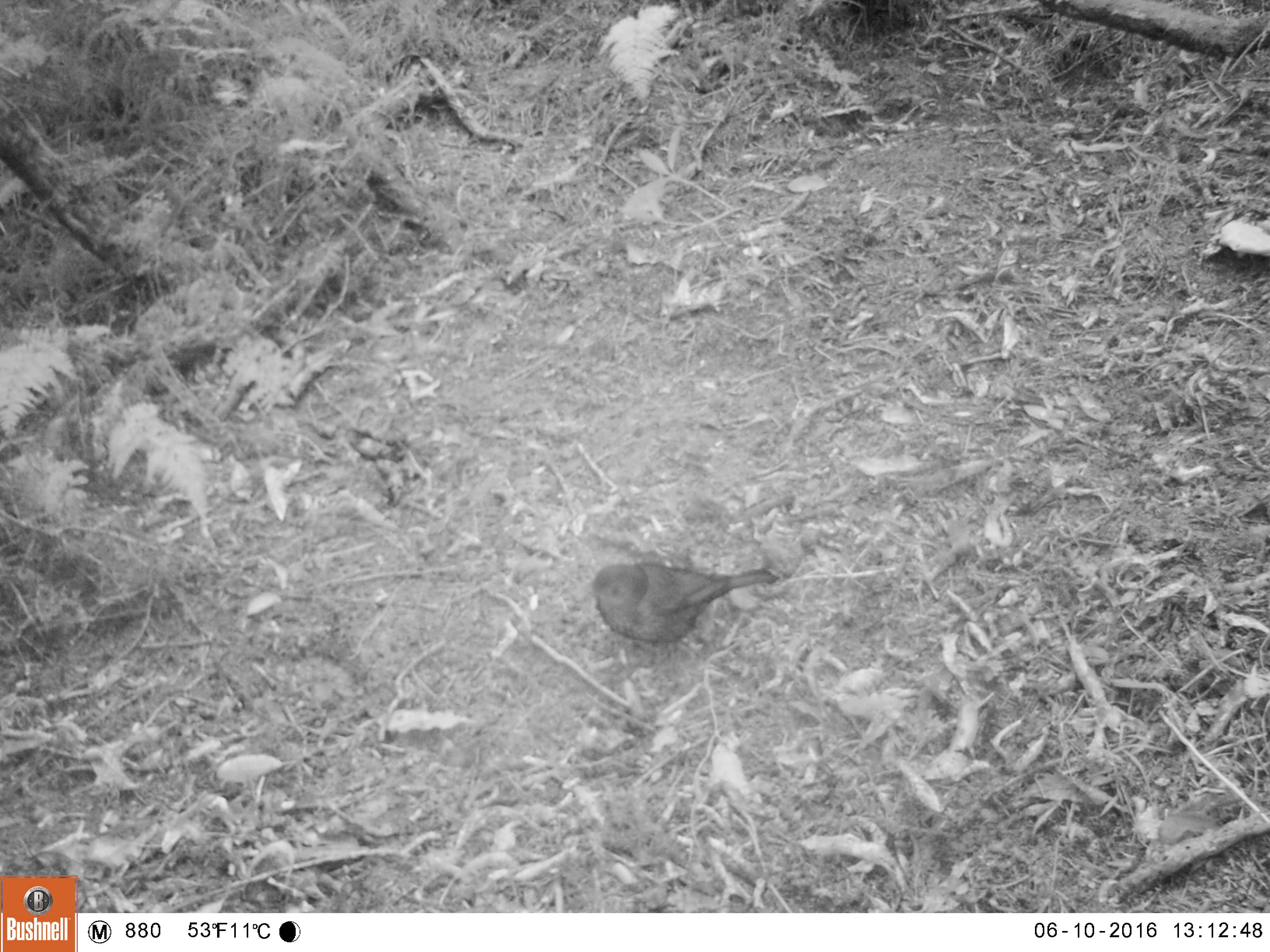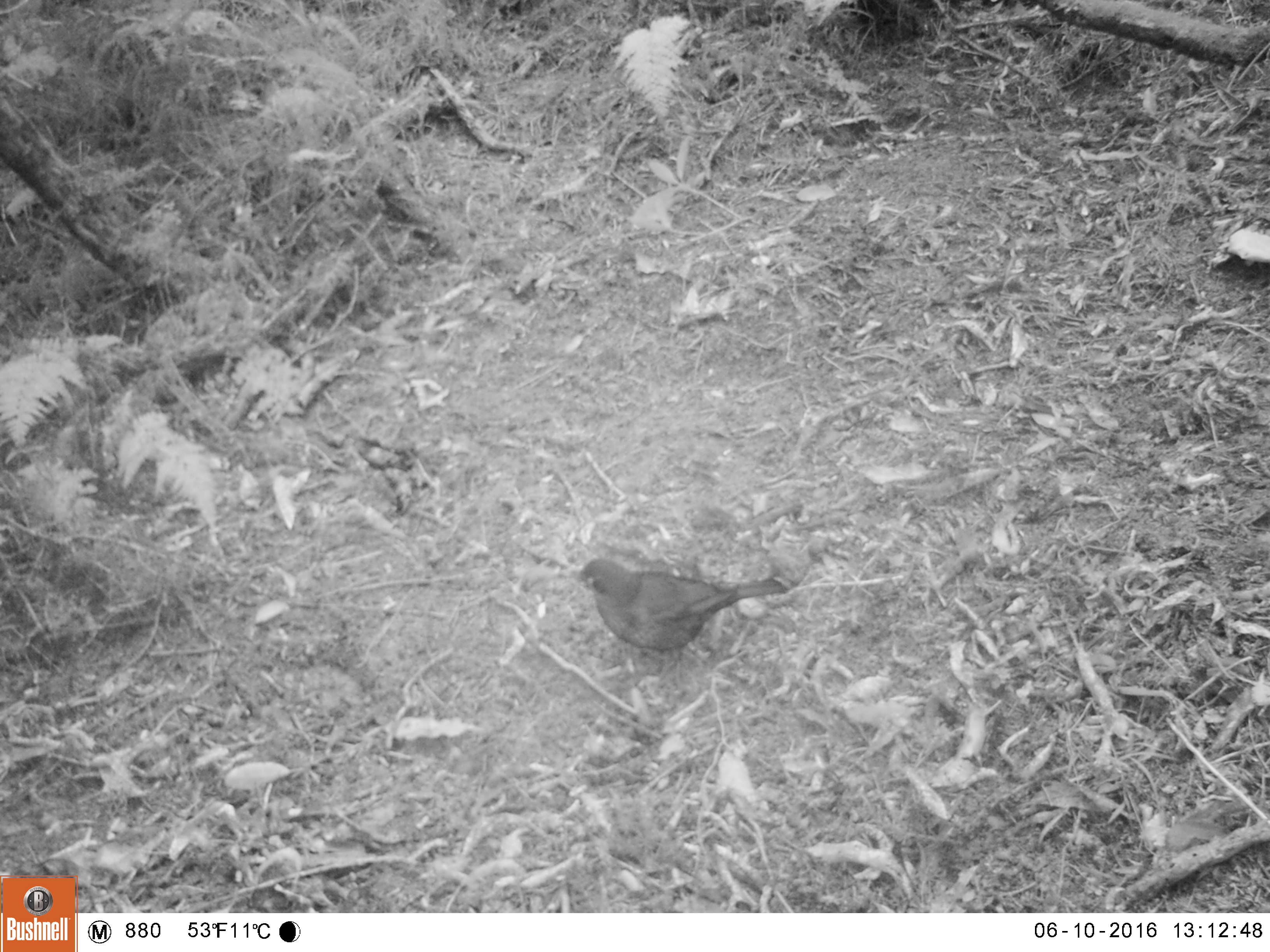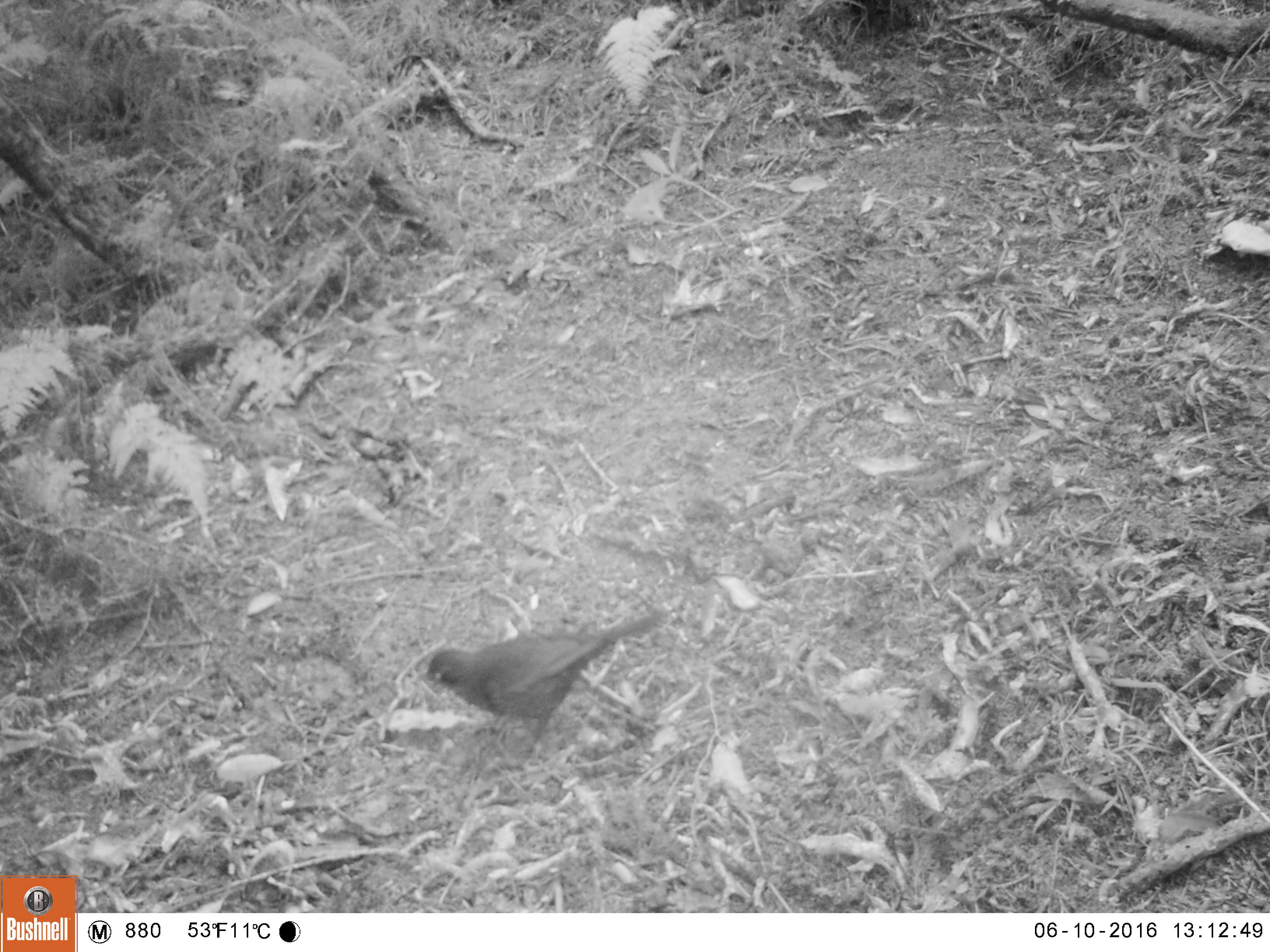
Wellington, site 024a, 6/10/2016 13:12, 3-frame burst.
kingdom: Animalia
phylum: Chordata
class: Aves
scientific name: Aves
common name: bird